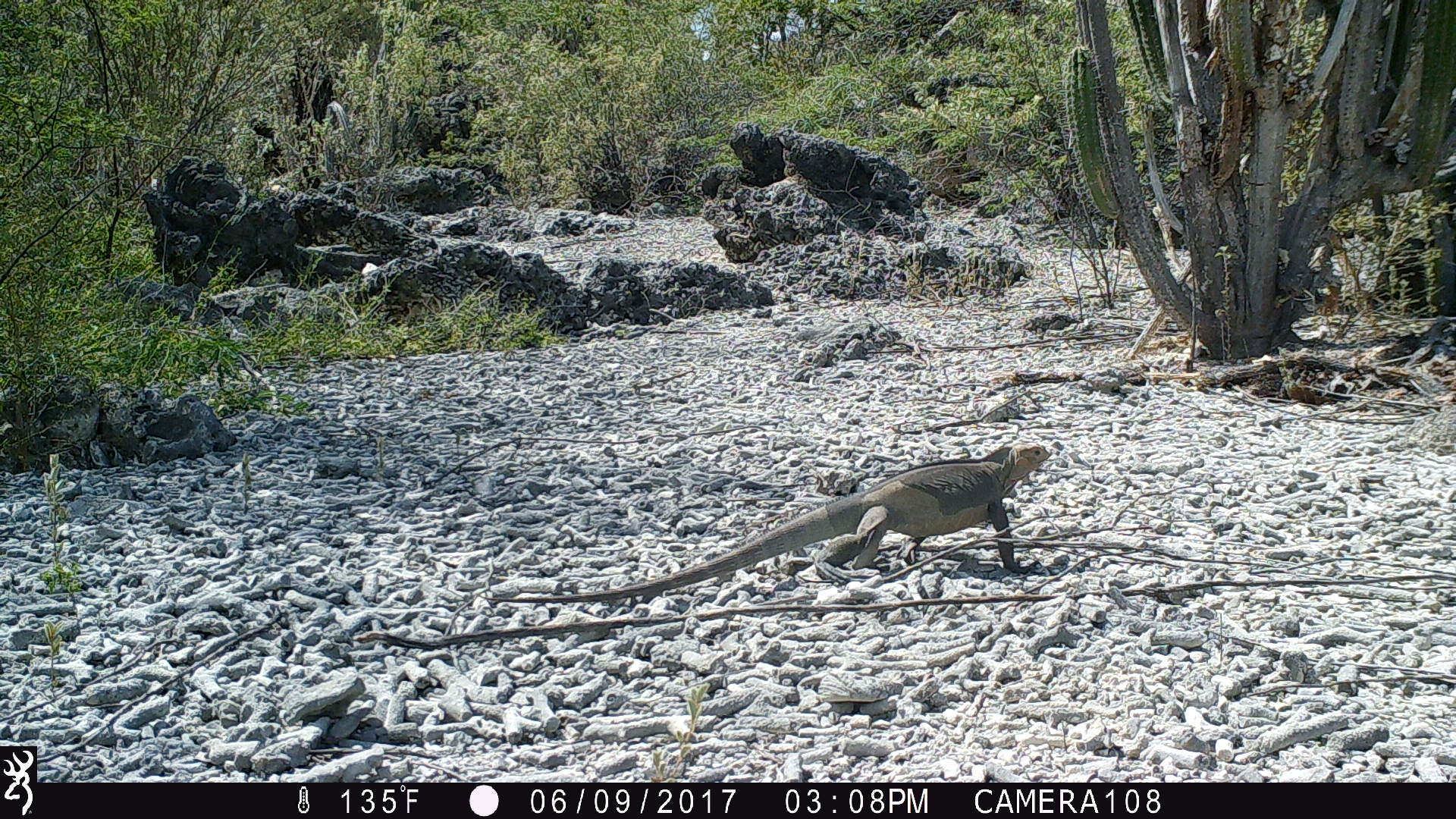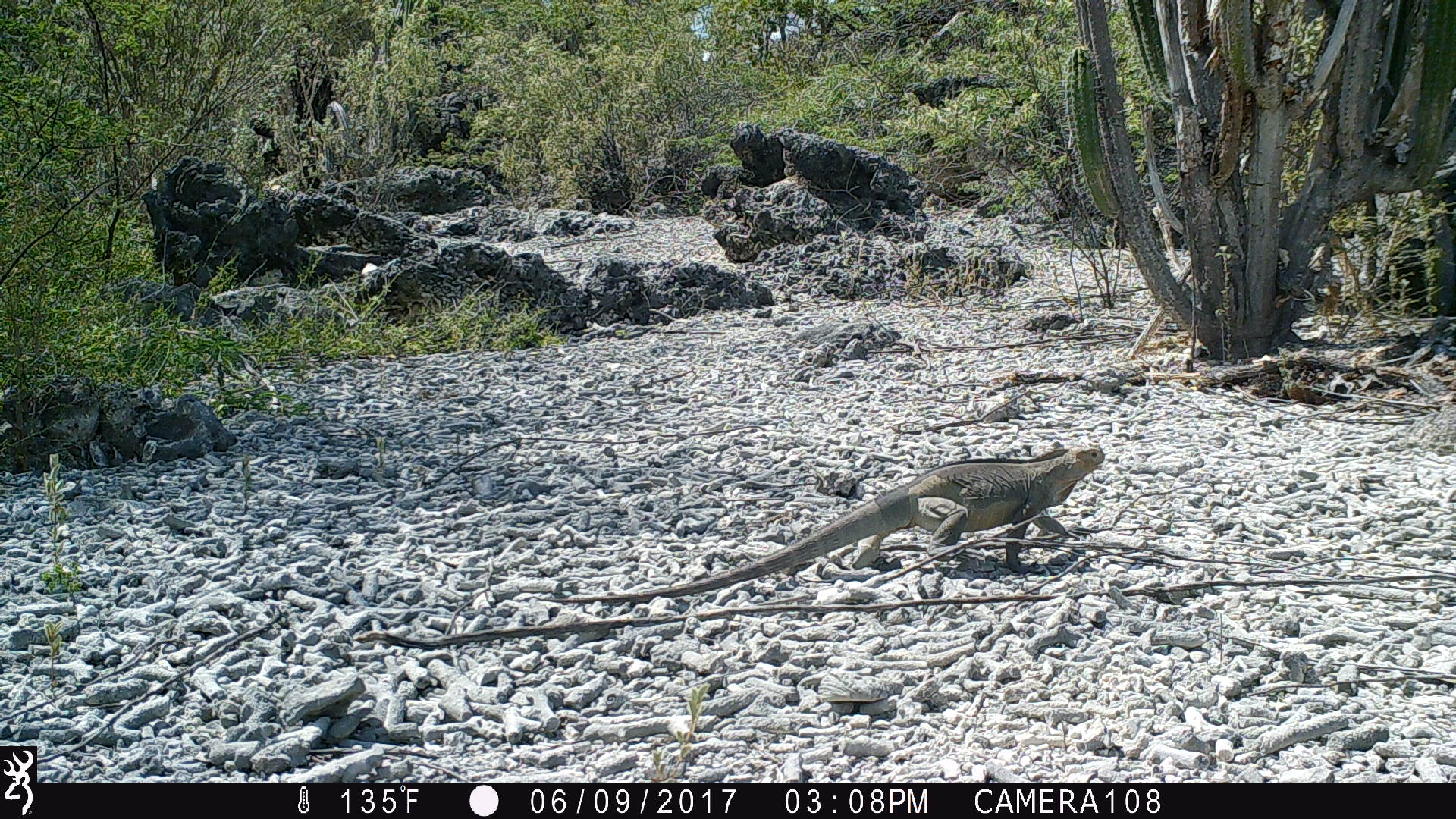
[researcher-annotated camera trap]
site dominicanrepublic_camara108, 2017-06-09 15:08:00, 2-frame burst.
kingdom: Animalia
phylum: Chordata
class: Reptilia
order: Squamata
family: Iguanidae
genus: Iguana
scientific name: Iguana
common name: typical iguanas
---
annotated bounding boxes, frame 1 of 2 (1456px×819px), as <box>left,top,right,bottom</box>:
iguana: <box>462,437,1045,612</box>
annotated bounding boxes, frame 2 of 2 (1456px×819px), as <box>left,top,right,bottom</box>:
iguana: <box>603,439,1109,598</box>